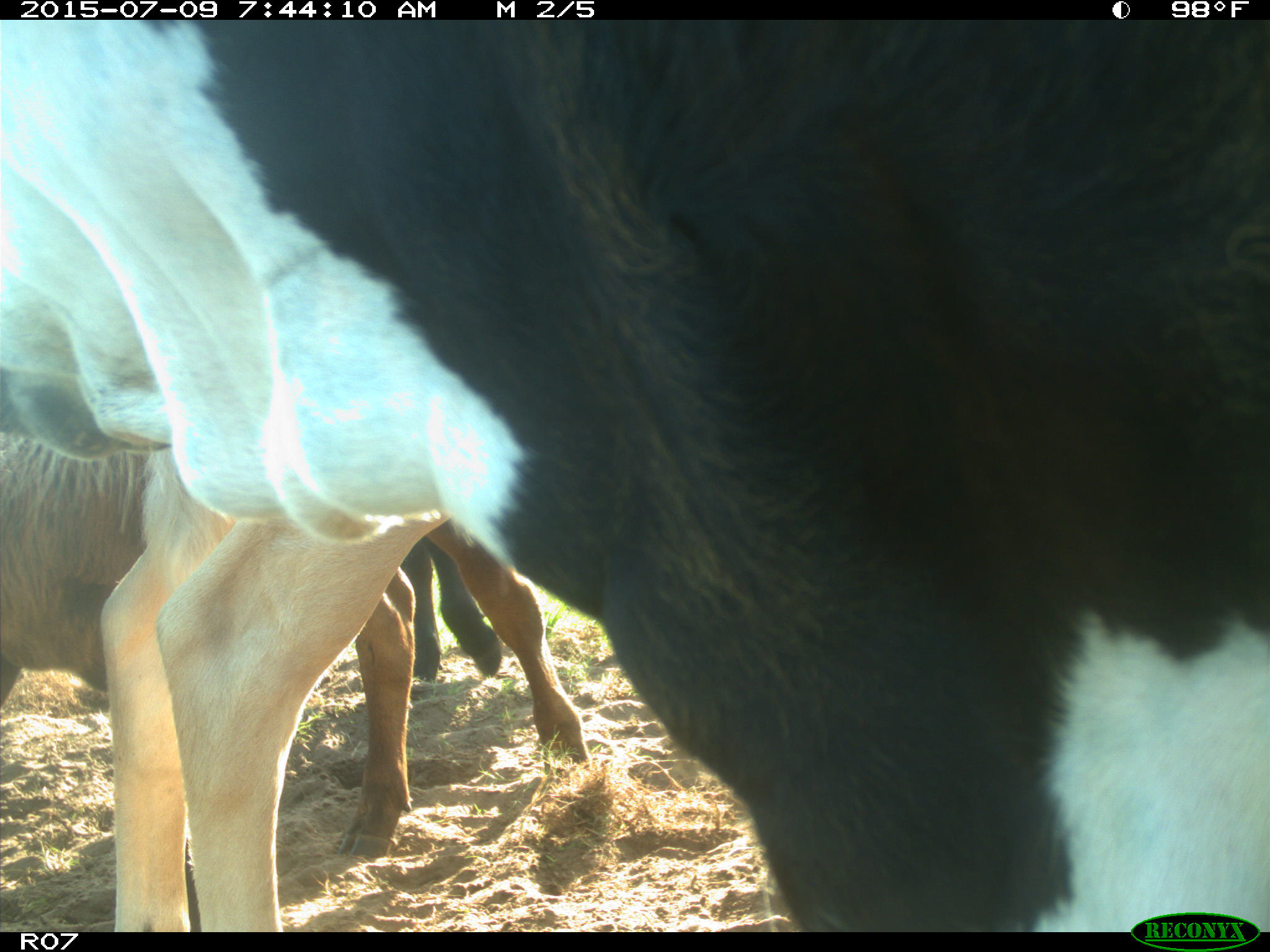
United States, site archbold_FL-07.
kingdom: Animalia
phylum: Chordata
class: Mammalia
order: Artiodactyla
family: Bovidae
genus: Bos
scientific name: Bos taurus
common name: domestic cow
Bos taurus (domestic cow).